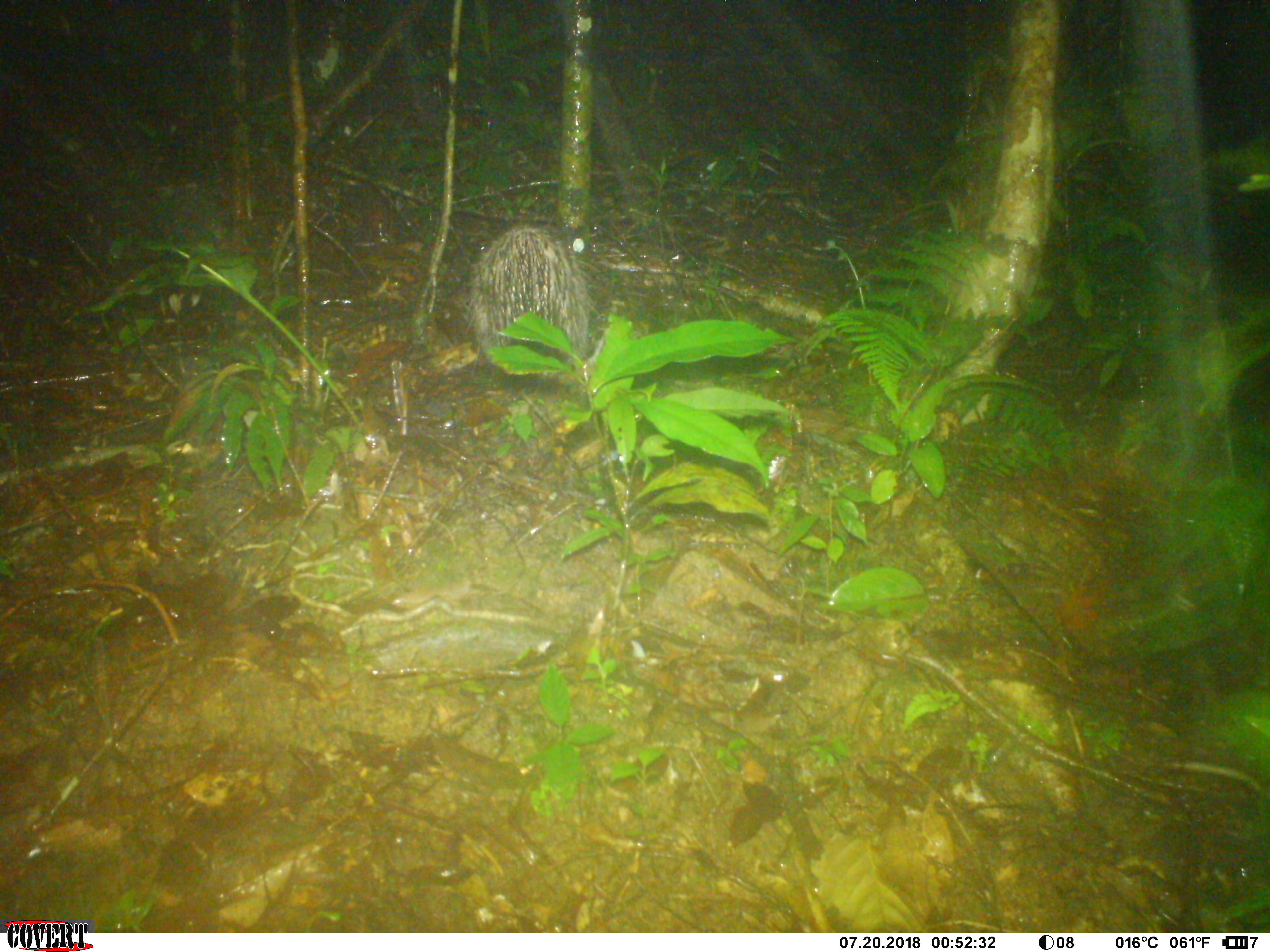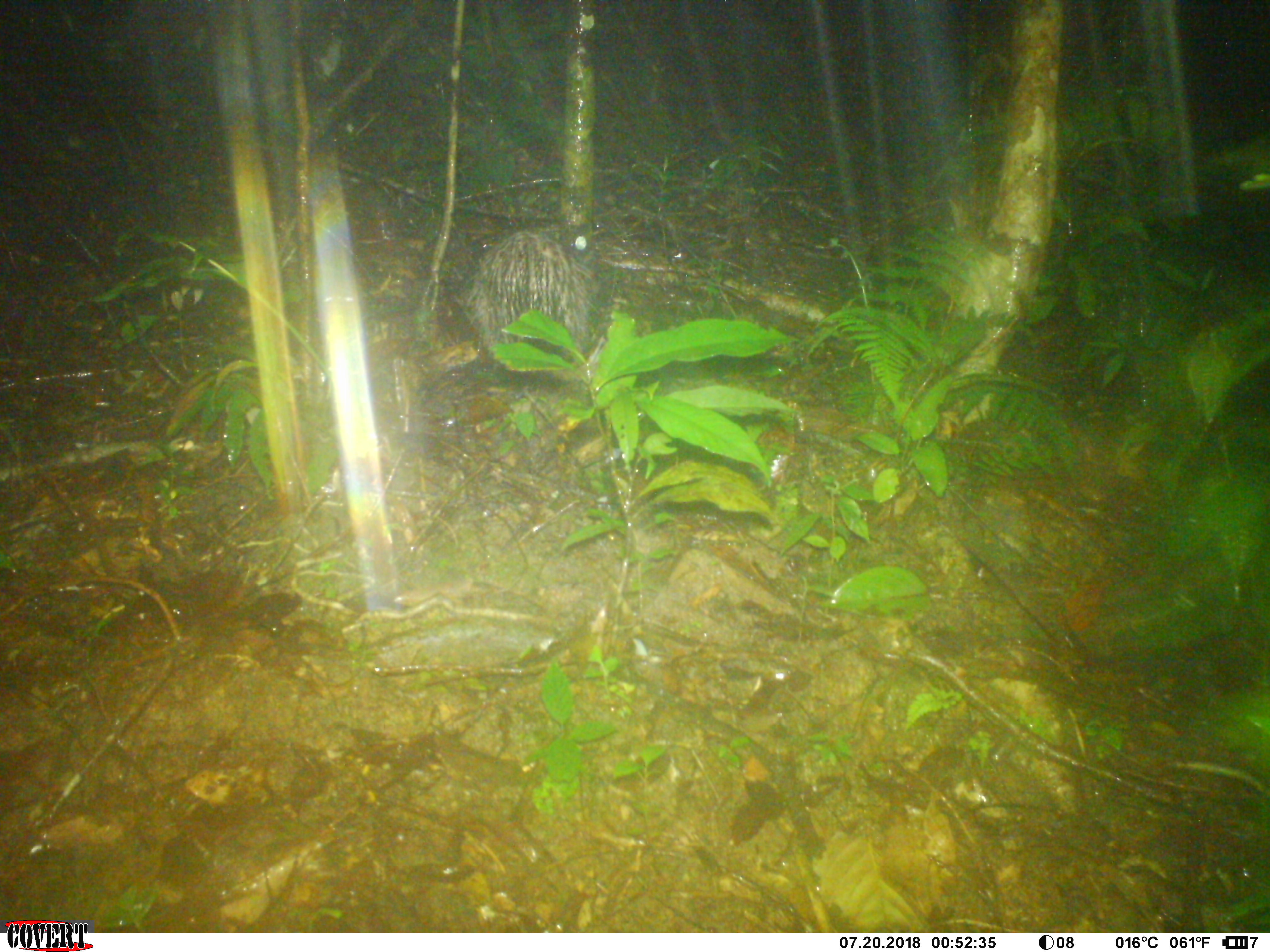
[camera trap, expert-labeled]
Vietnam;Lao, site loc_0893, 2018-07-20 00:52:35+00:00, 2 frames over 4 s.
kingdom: Animalia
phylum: Chordata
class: Mammalia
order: Rodentia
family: Hystricidae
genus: Atherurus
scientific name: Atherurus macrourus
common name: asiatic brush-tailed porcupine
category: asiatic brush tailed porcupine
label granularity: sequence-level